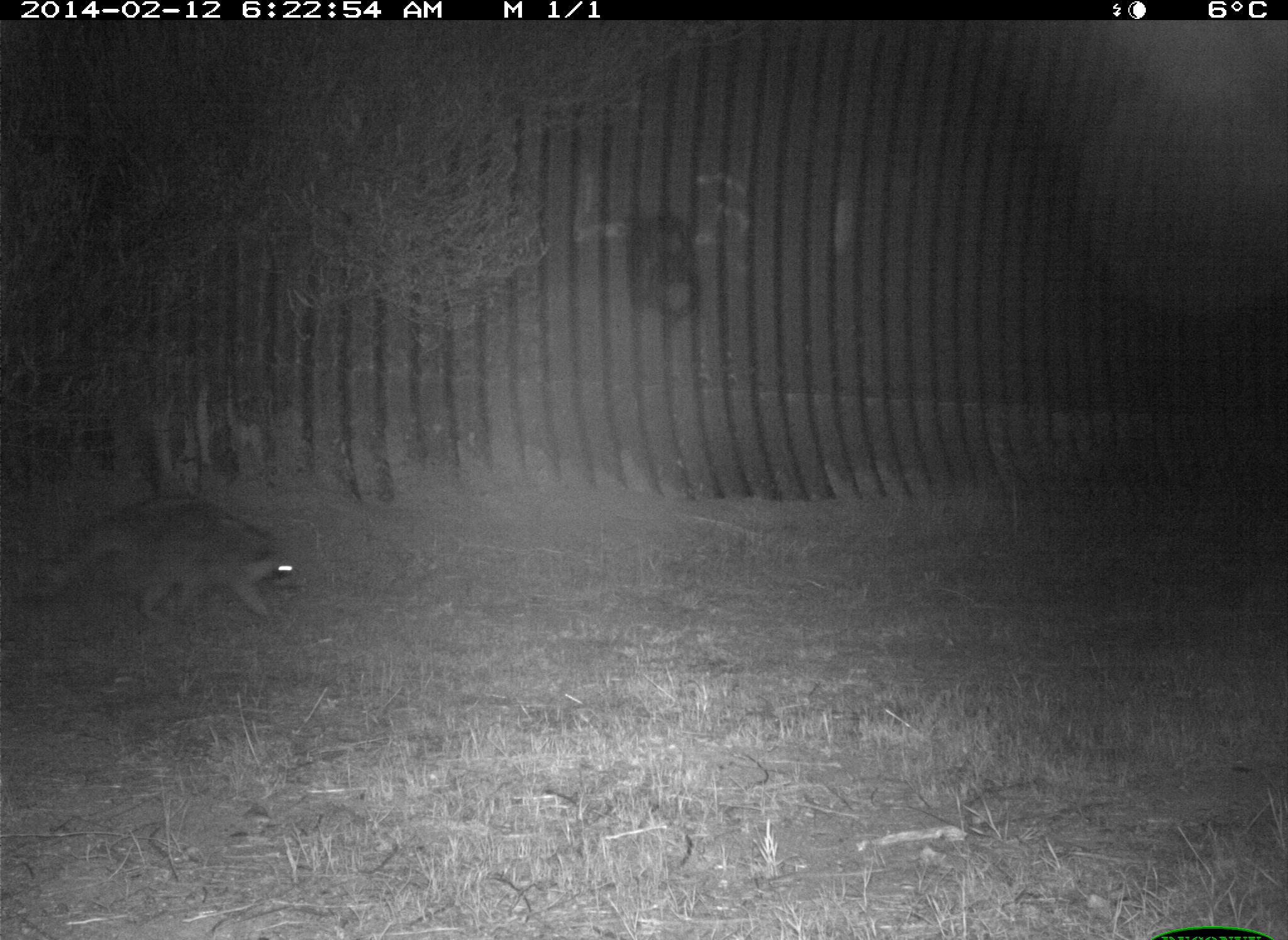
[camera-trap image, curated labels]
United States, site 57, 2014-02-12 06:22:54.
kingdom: Animalia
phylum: Chordata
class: Mammalia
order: Carnivora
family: Procyonidae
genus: Procyon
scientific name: Procyon lotor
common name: raccoon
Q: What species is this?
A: Raccoon (Procyon lotor).